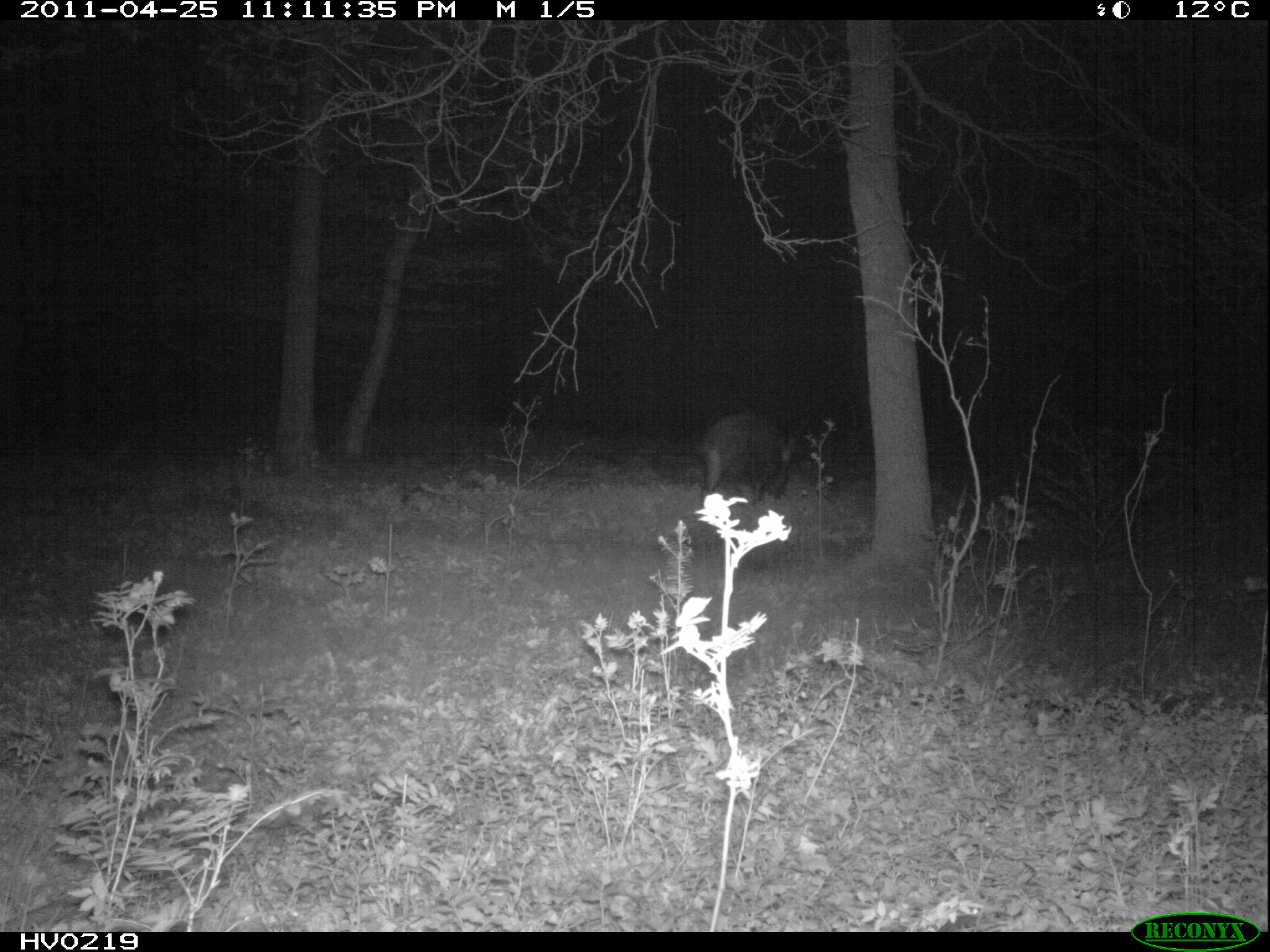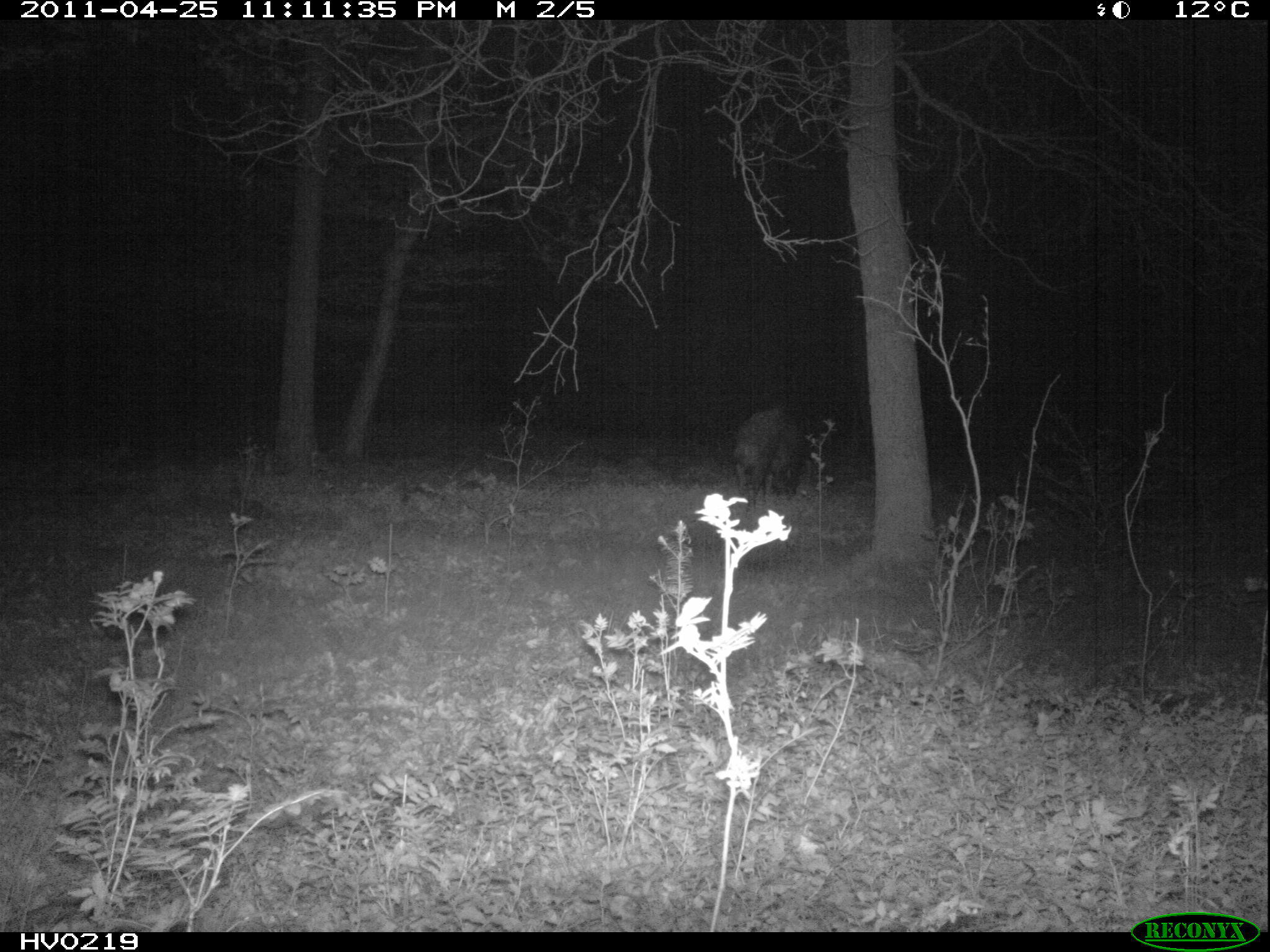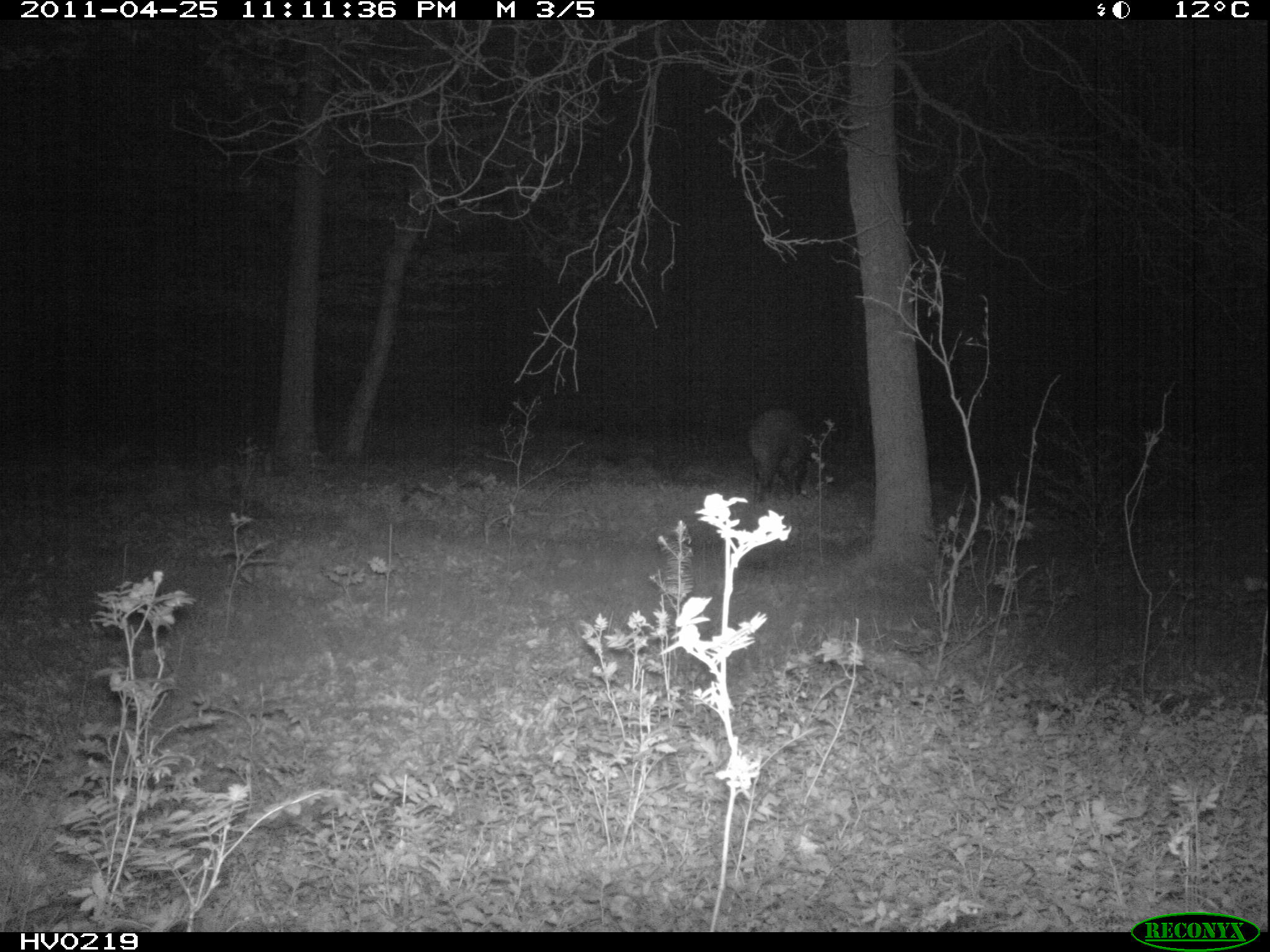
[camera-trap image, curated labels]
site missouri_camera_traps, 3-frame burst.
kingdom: Animalia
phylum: Chordata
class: Mammalia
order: Artiodactyla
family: Suidae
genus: Sus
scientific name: Sus scrofa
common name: wild boar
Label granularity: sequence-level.